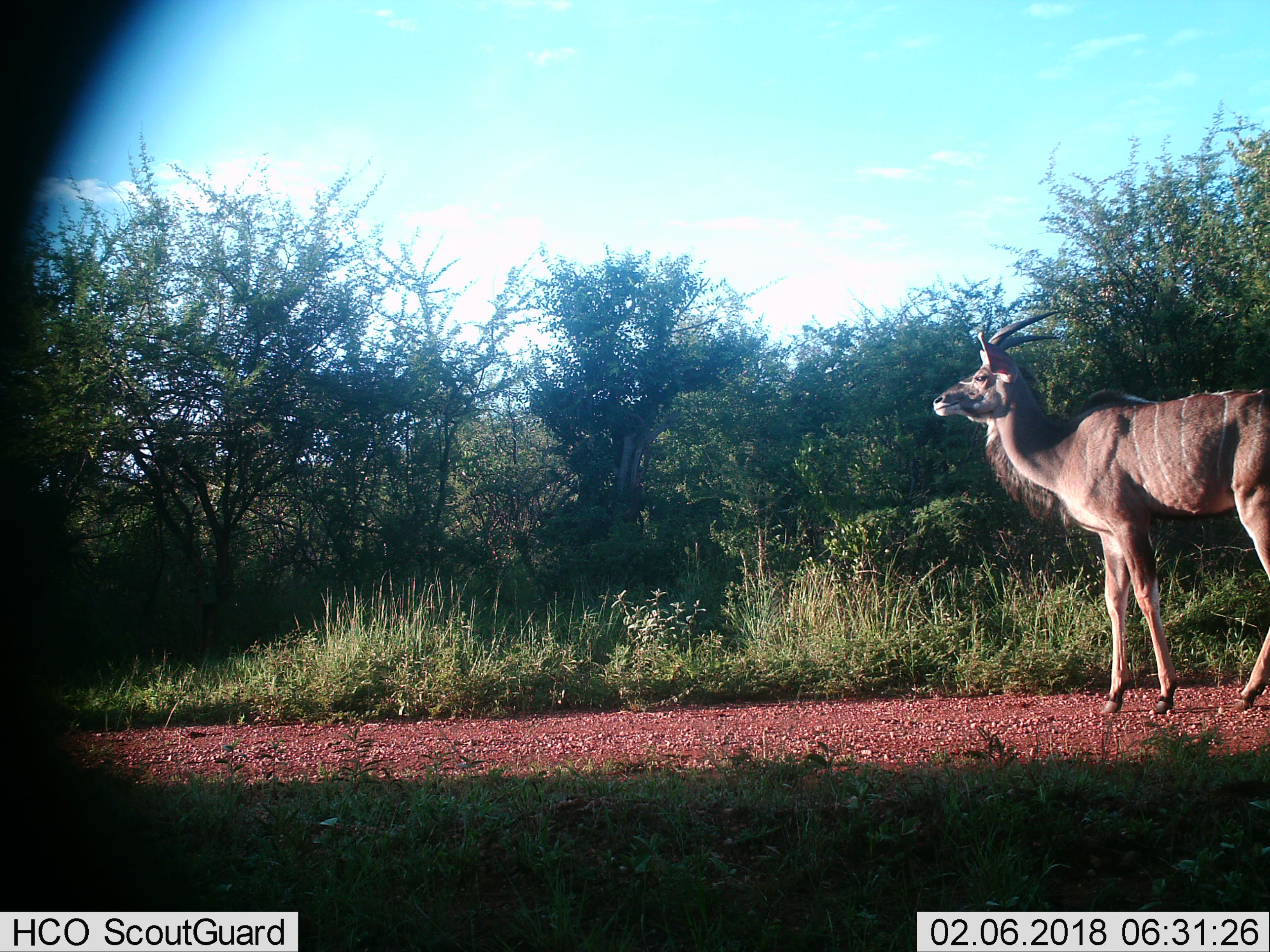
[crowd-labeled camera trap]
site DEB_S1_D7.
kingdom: Animalia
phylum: Chordata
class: Mammalia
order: Artiodactyla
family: Bovidae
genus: Tragelaphus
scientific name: Tragelaphus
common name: kudu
Kudu (Tragelaphus), count 1. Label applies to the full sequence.